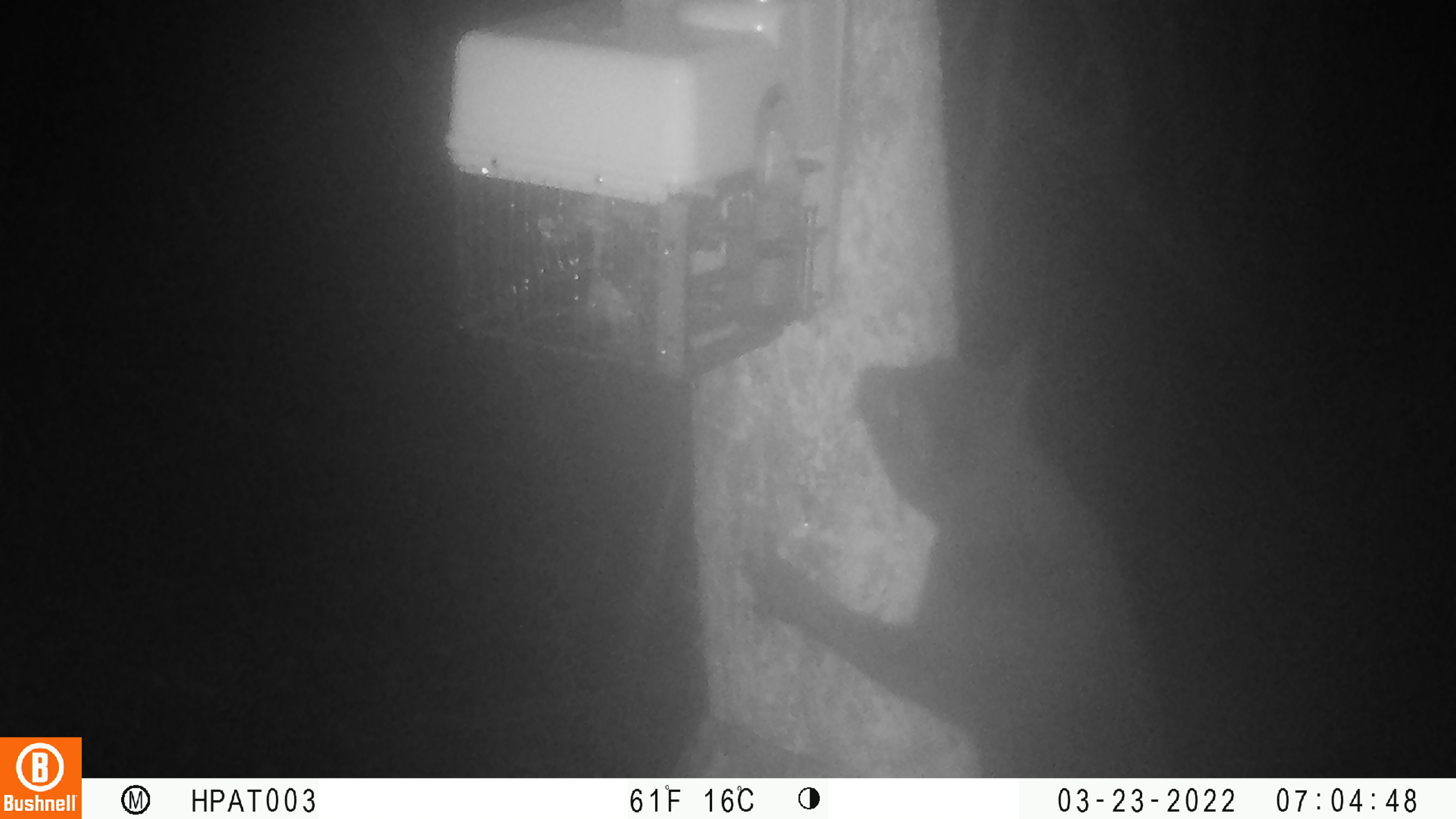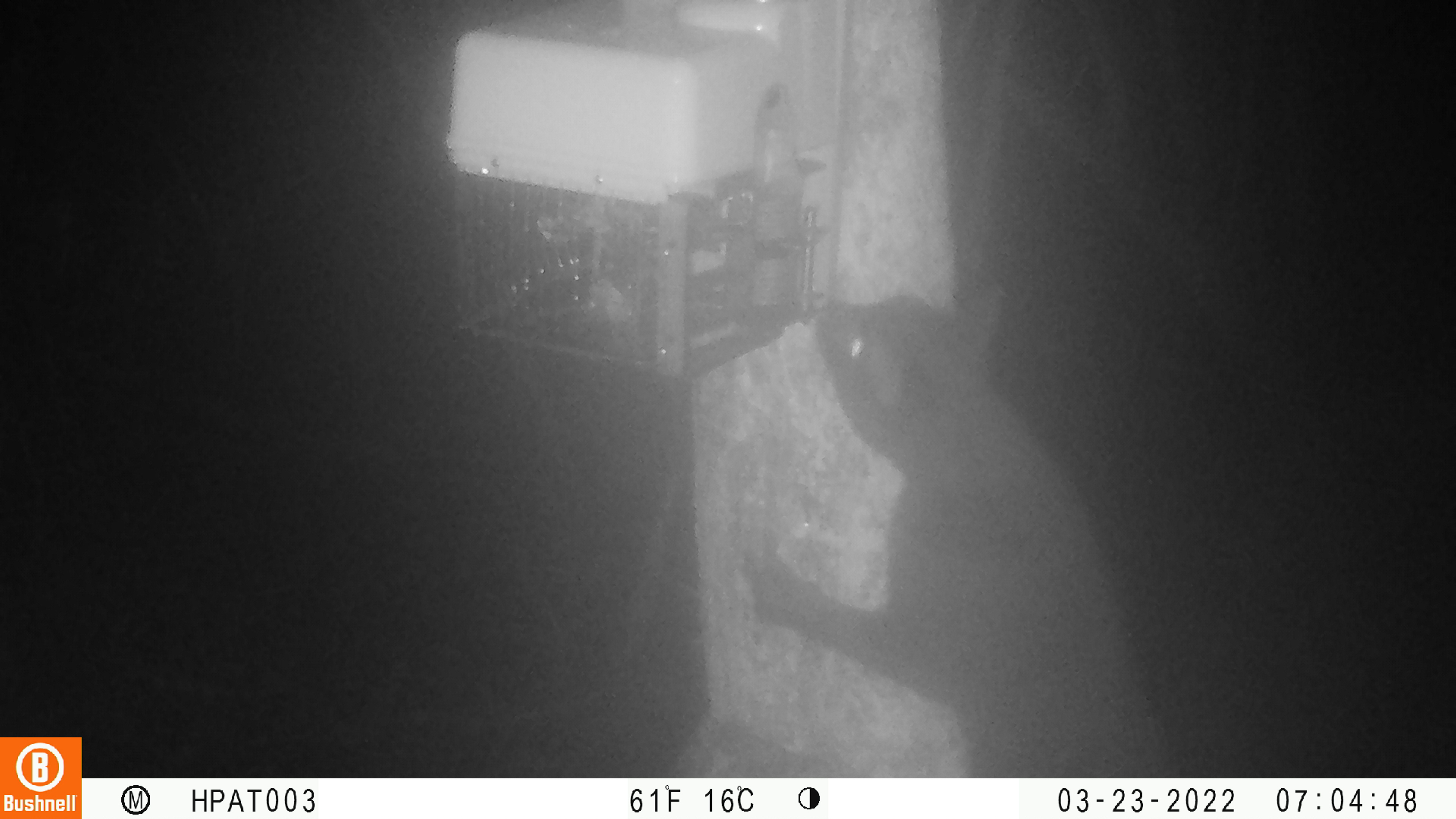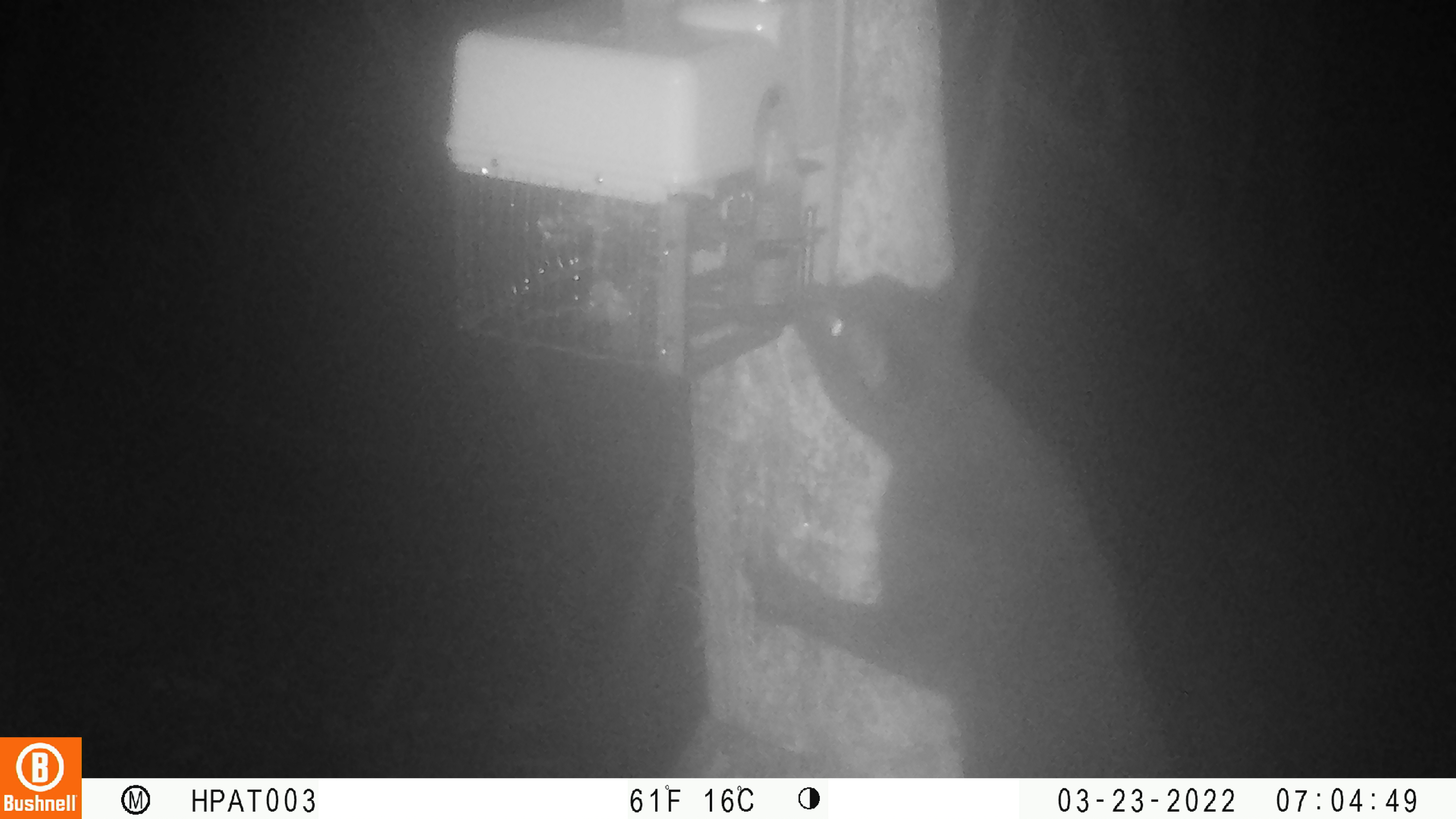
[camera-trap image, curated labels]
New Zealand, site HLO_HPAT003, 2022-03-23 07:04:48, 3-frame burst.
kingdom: Animalia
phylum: Chordata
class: Mammalia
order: Carnivora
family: Felidae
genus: Felis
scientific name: Felis catus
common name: domestic cat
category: cat